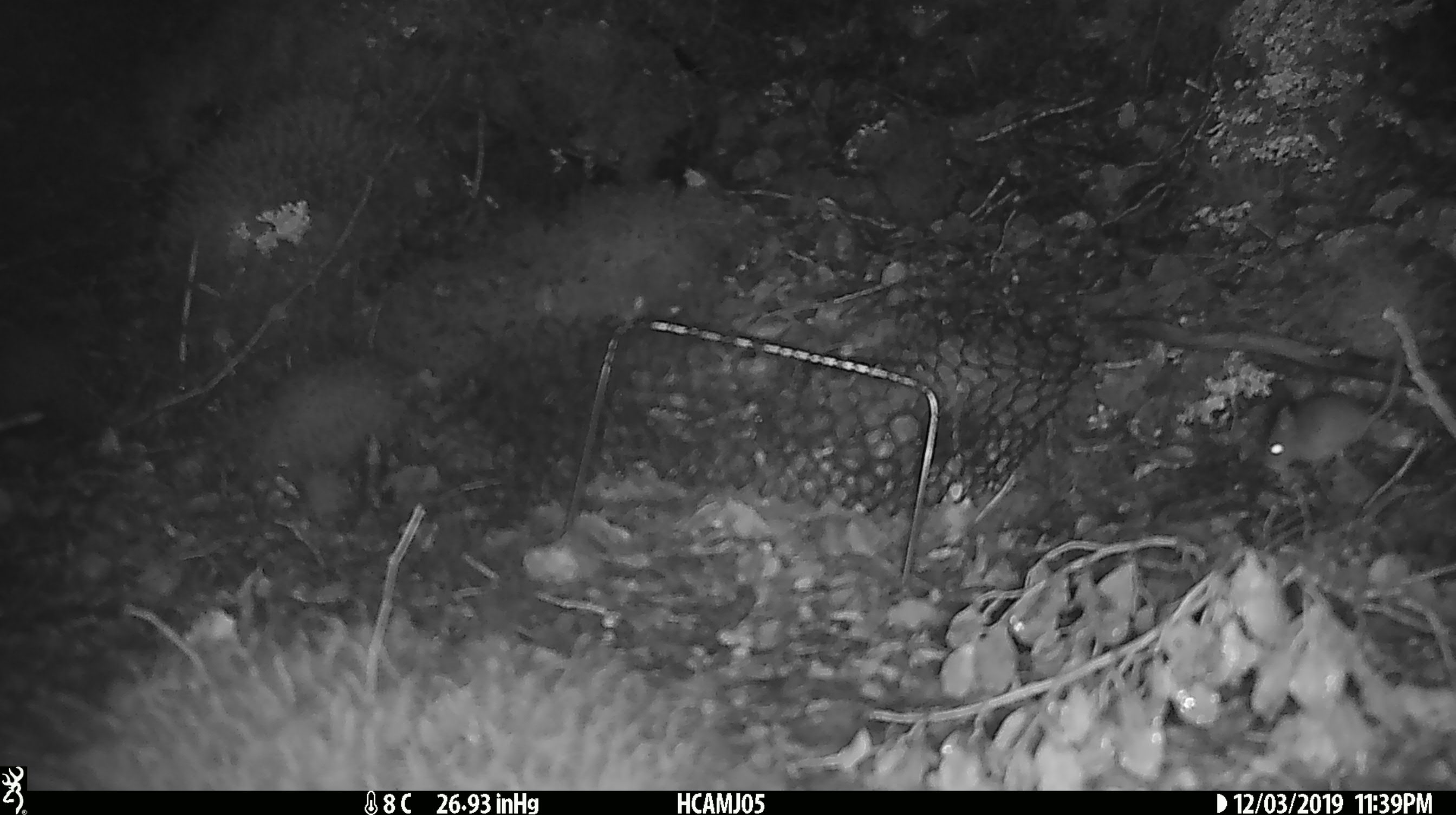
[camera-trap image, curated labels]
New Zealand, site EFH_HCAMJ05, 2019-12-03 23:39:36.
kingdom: Animalia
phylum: Chordata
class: Mammalia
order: Rodentia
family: Muridae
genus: Mus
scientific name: Mus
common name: mouse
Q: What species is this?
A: Mouse (Mus).